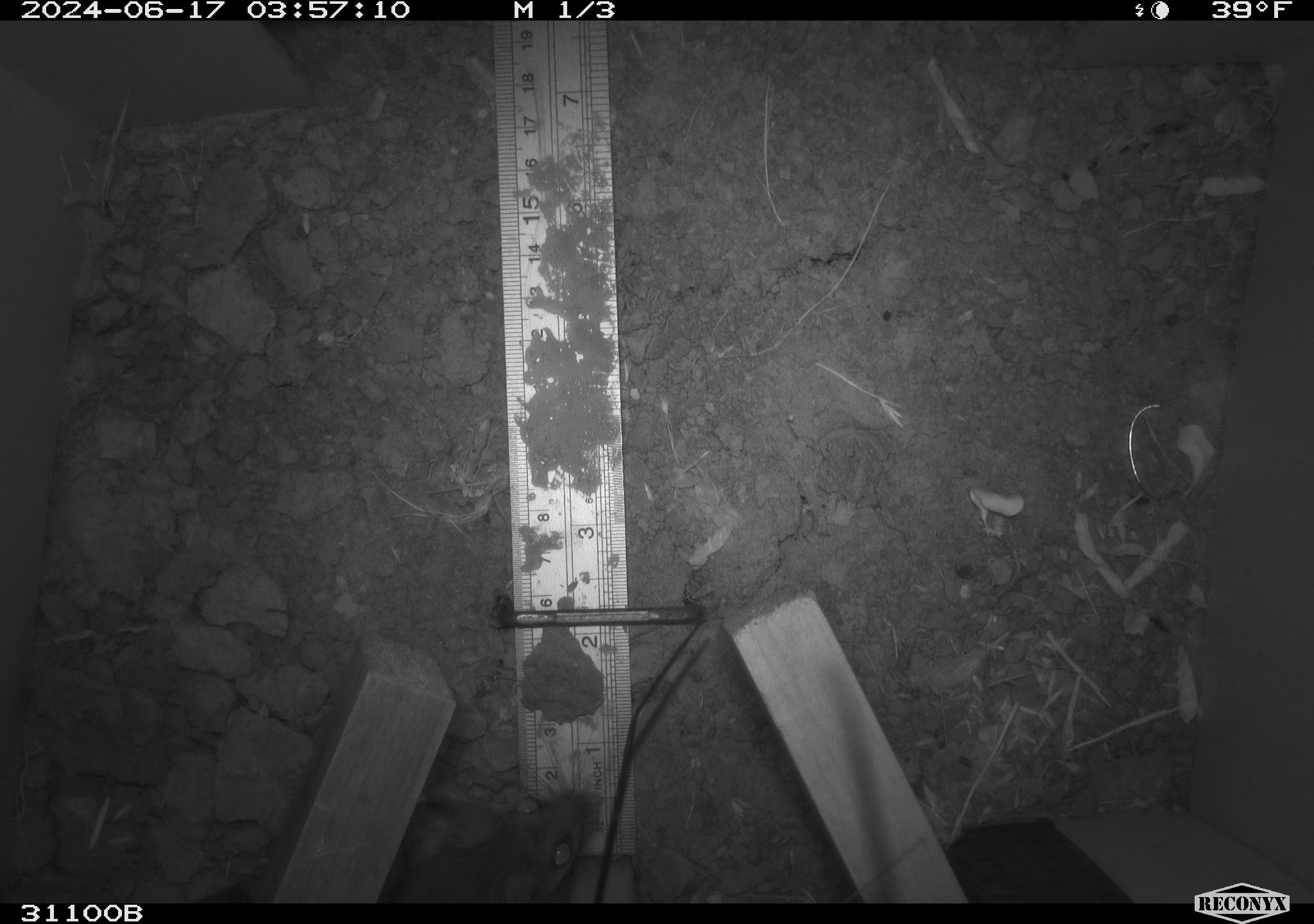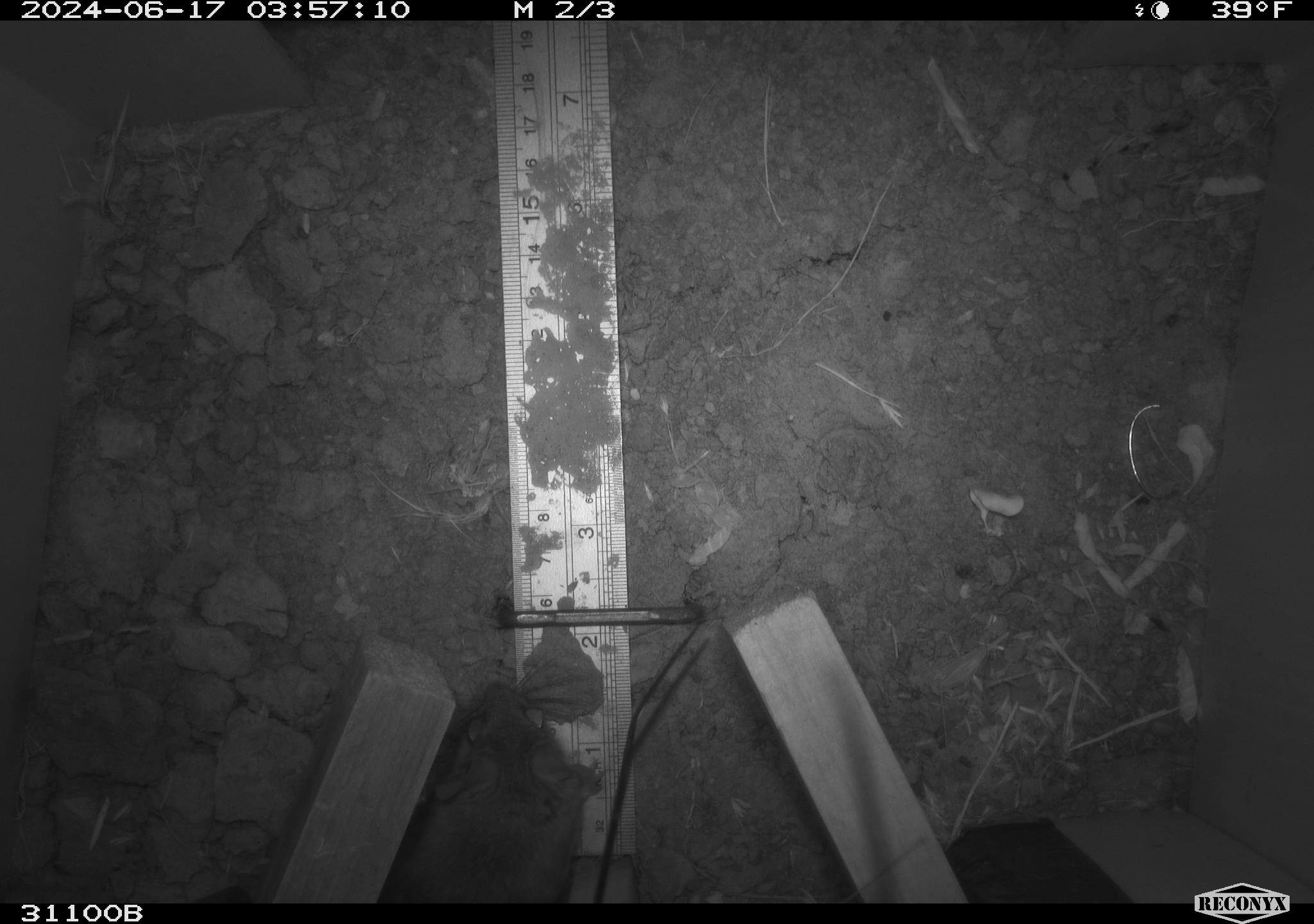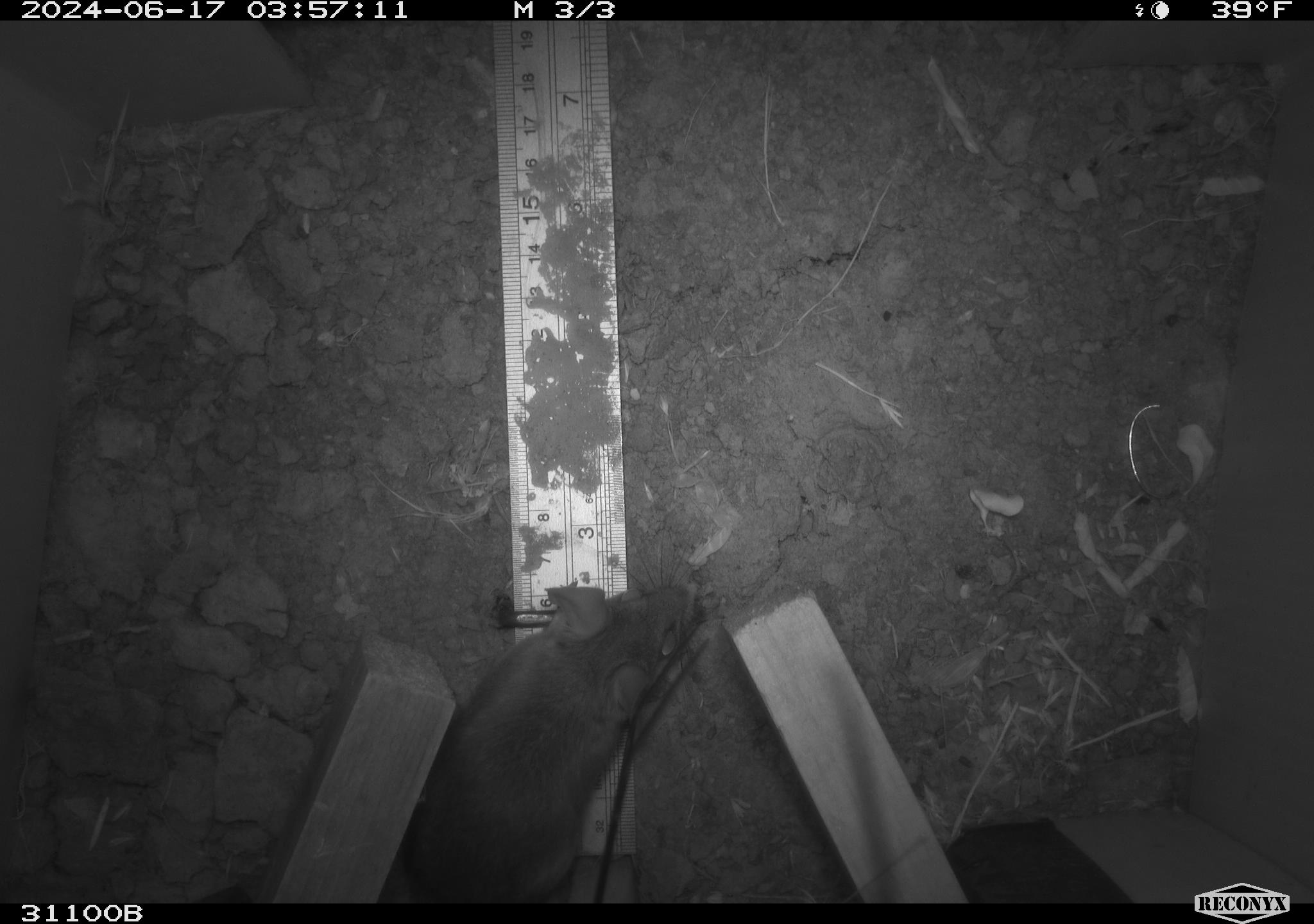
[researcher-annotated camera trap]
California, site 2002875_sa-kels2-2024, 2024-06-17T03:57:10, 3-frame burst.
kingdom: Animalia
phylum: Chordata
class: Mammalia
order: Rodentia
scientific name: Rodentia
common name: rodent